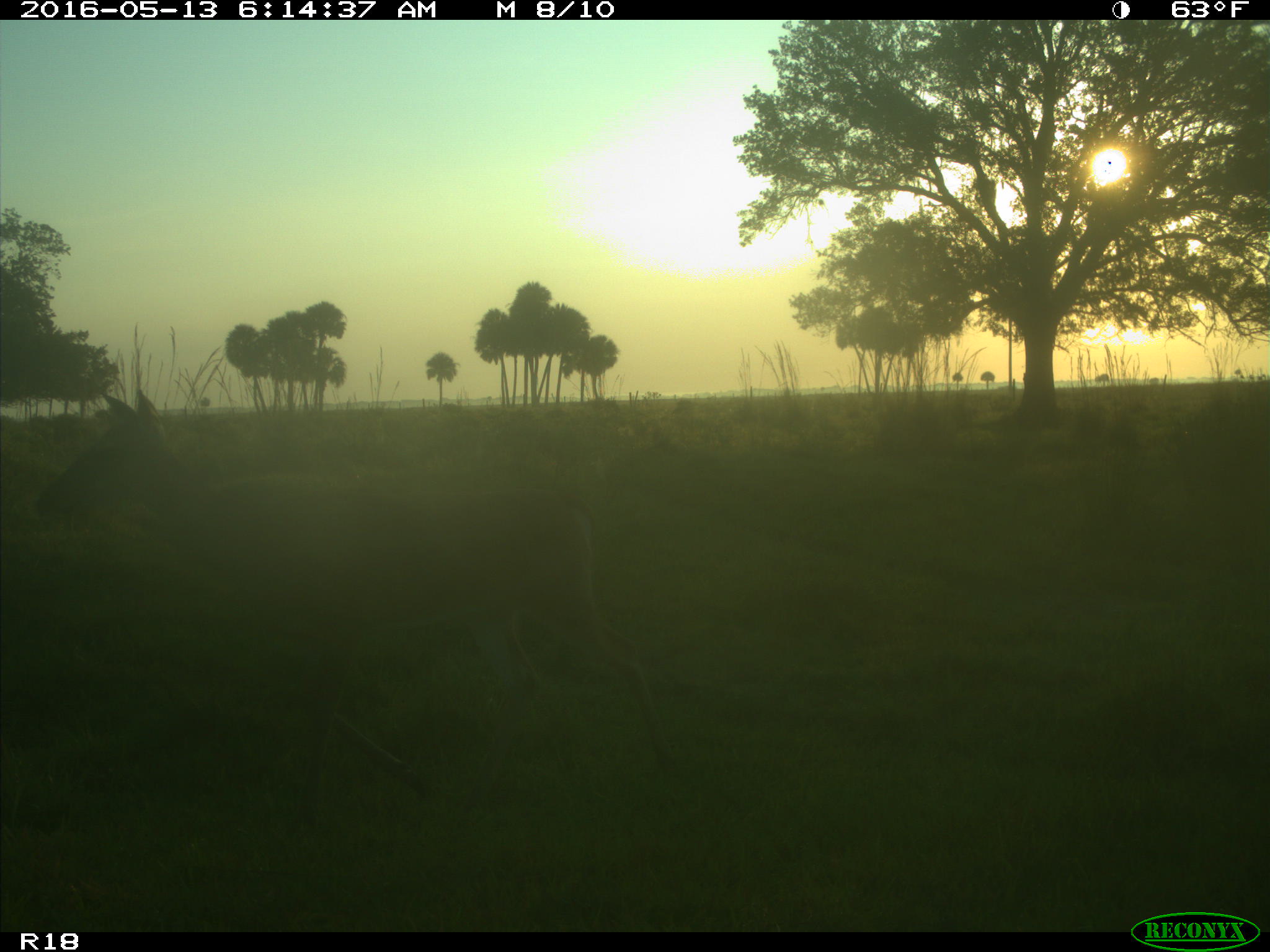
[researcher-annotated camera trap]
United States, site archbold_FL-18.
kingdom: Animalia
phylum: Chordata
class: Mammalia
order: Artiodactyla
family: Cervidae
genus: Odocoileus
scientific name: Odocoileus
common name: deer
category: unidentified deer